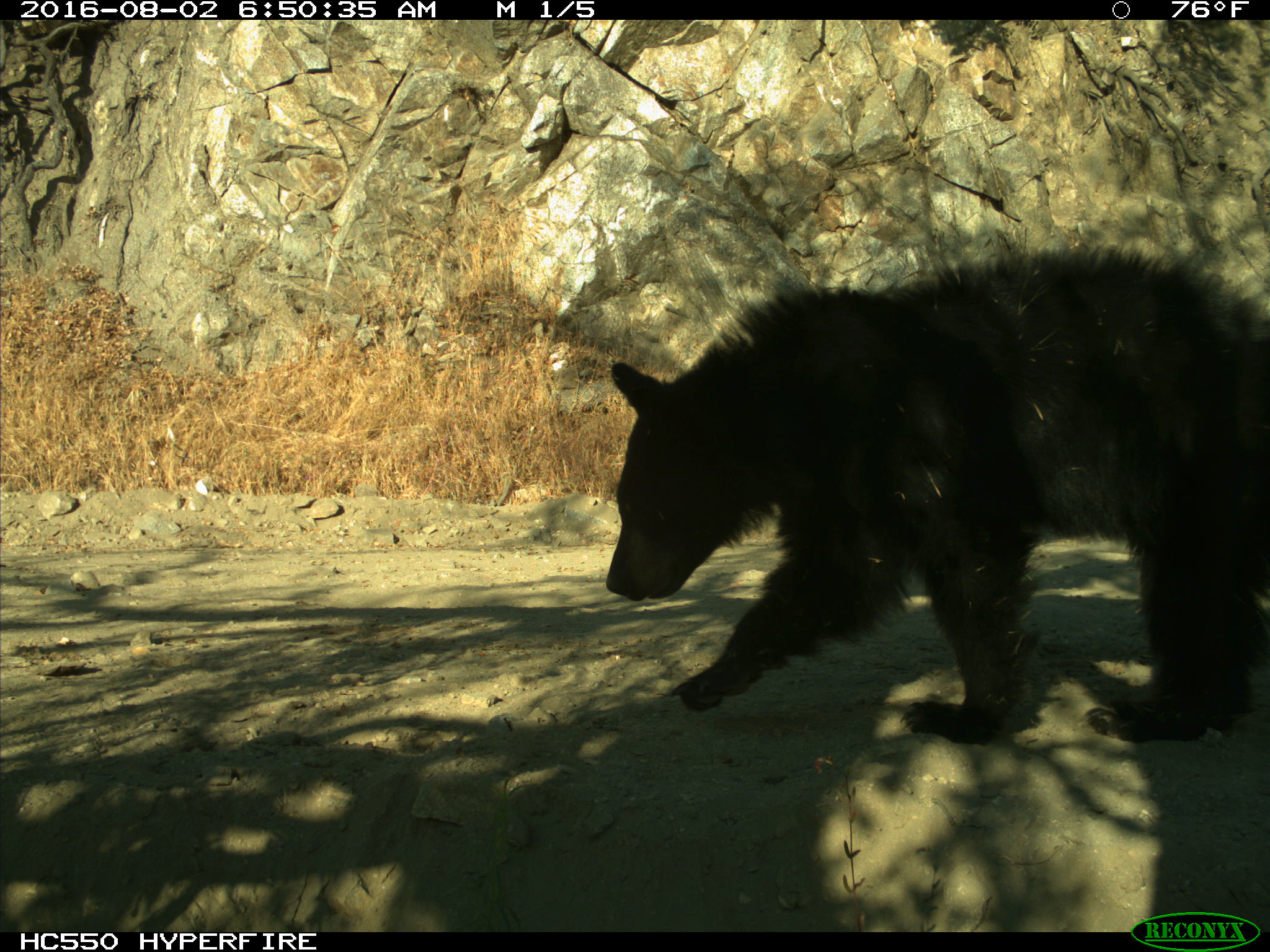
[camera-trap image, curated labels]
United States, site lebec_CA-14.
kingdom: Animalia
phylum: Chordata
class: Mammalia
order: Carnivora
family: Ursidae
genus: Ursus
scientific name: Ursus americanus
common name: american black bear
Ursus americanus (american black bear).